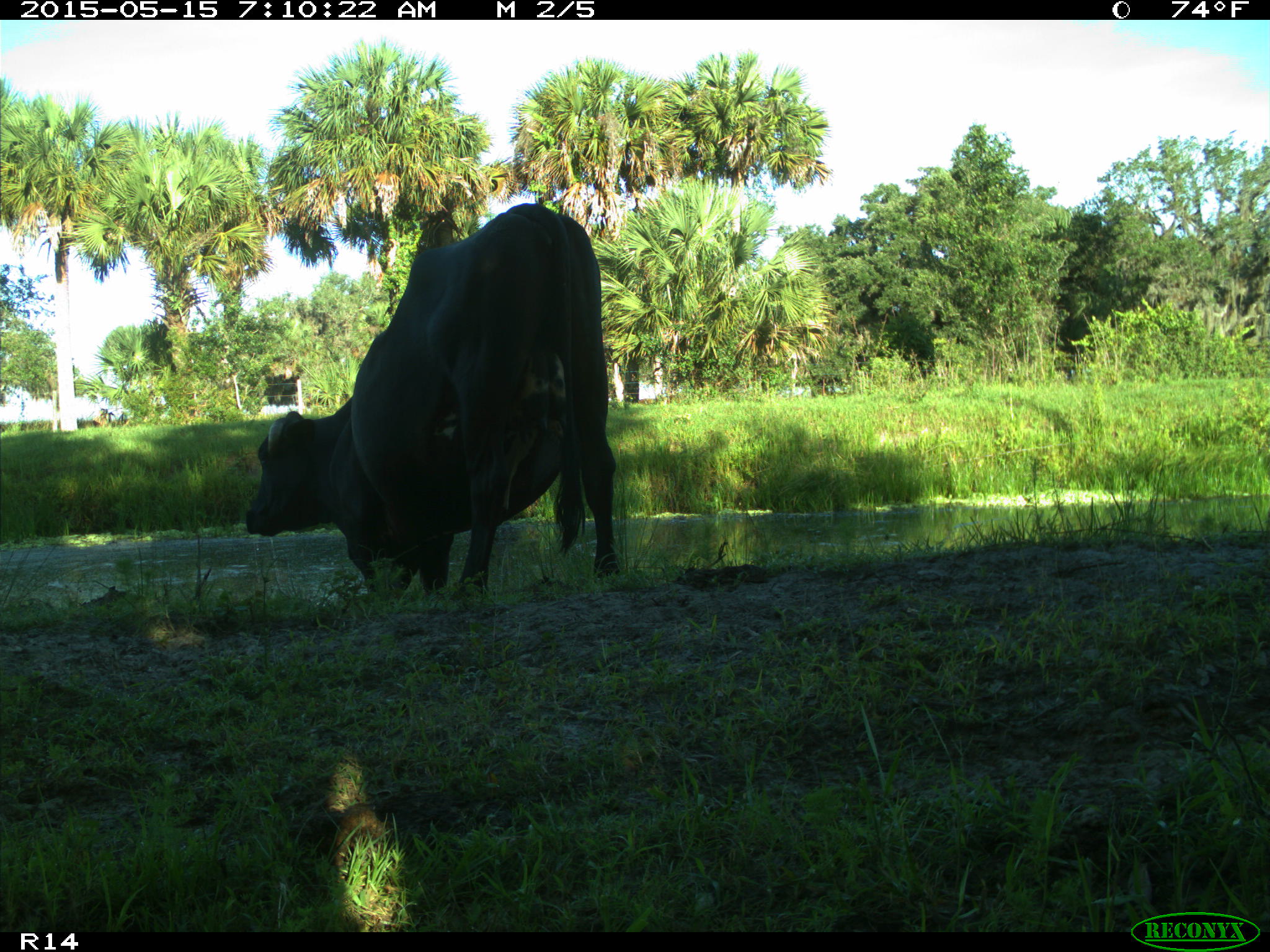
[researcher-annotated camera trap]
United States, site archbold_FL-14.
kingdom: Animalia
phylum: Chordata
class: Mammalia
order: Artiodactyla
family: Bovidae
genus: Bos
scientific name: Bos taurus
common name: domestic cow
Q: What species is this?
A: Bos taurus (domestic cow).